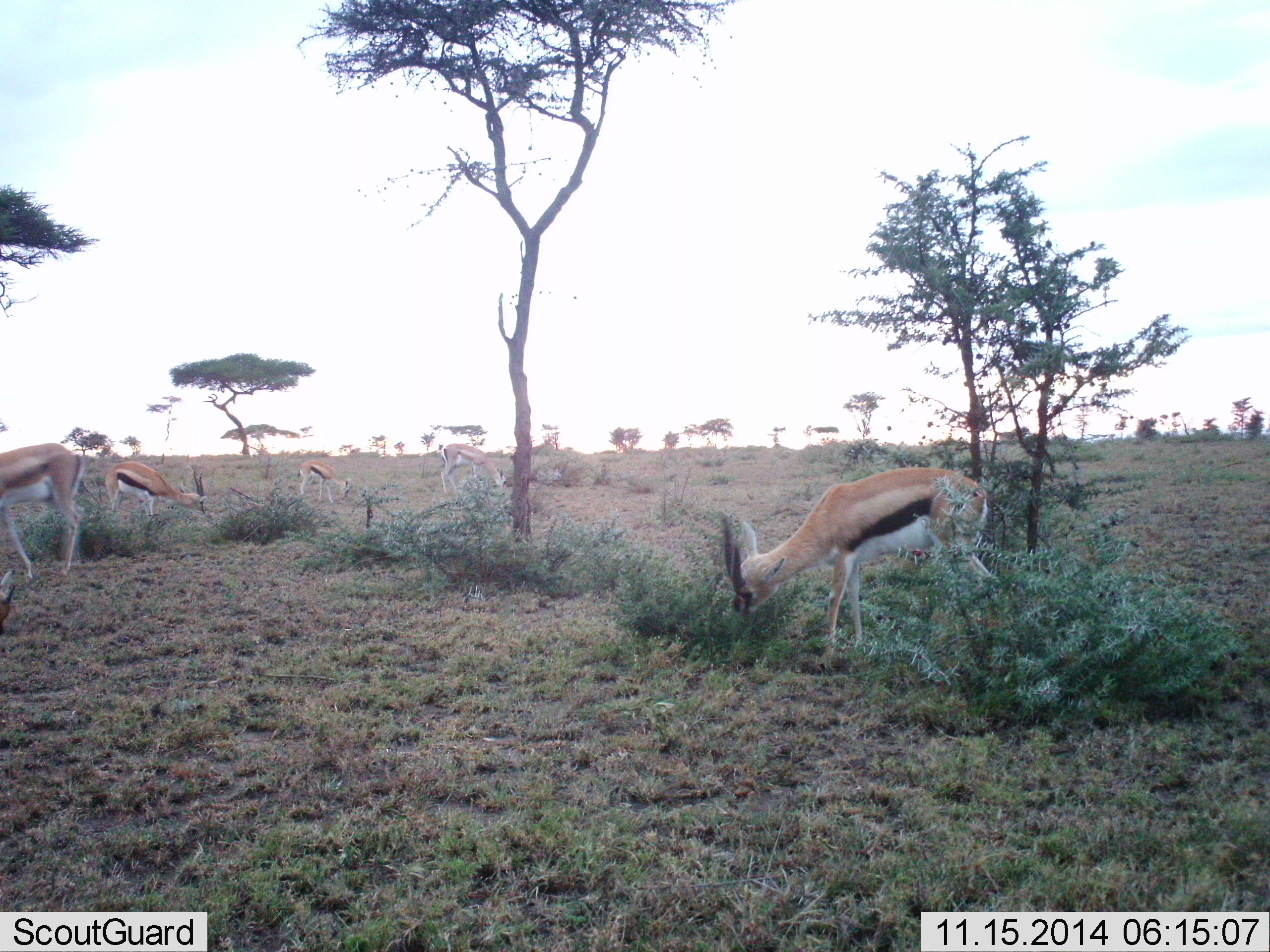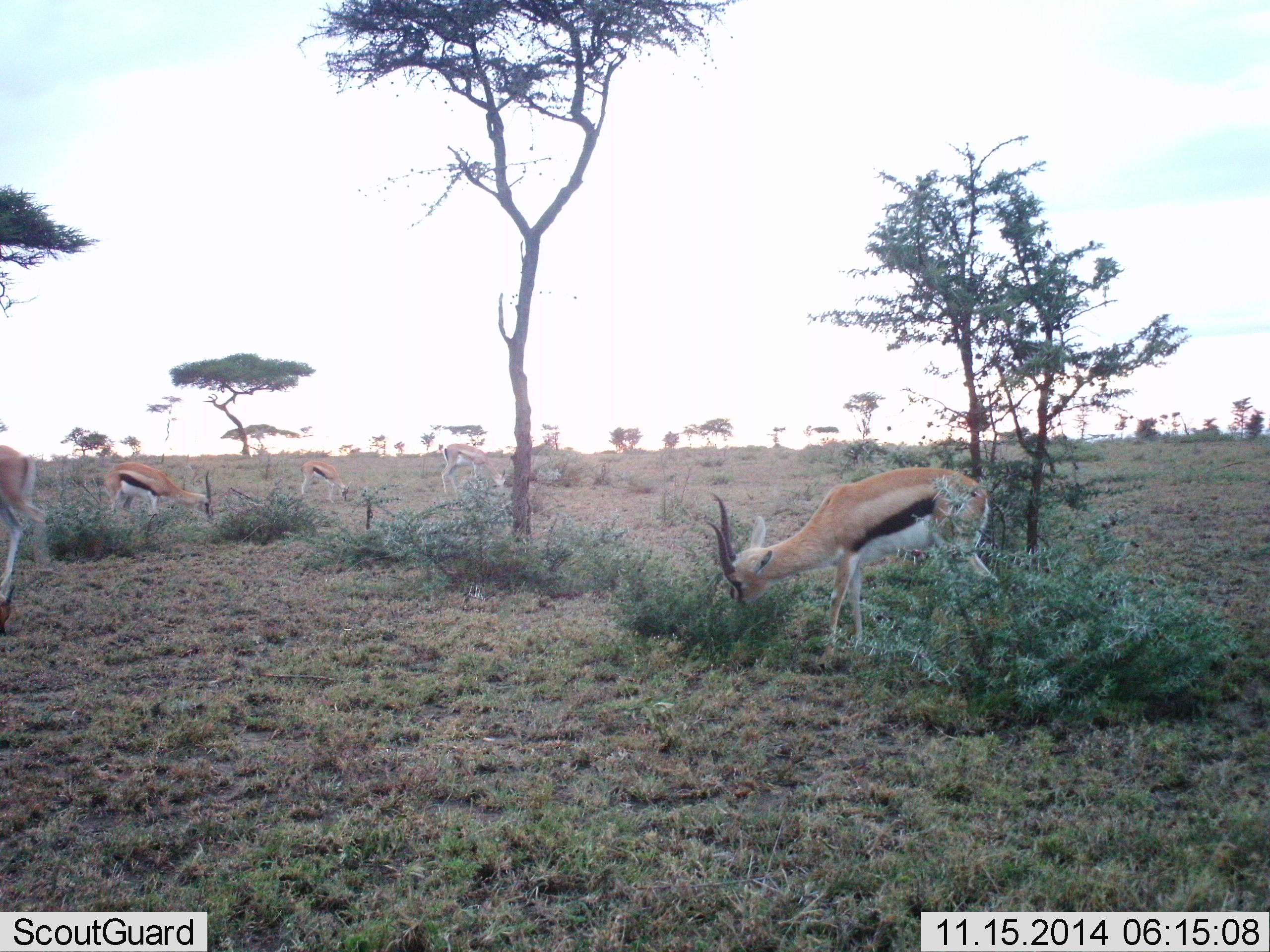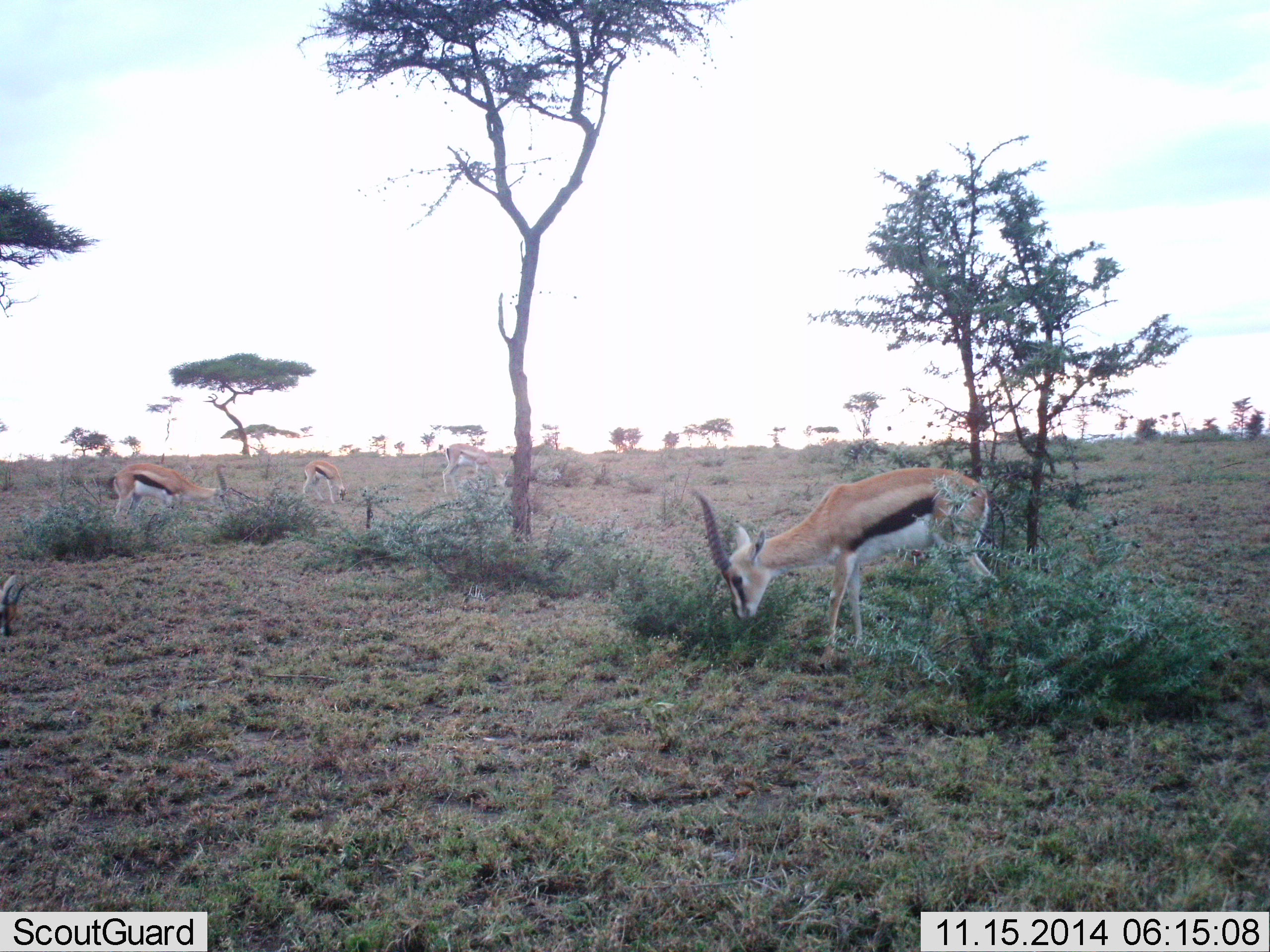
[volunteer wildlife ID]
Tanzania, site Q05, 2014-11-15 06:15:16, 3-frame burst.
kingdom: Animalia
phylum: Chordata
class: Mammalia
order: Artiodactyla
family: Bovidae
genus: Eudorcas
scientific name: Eudorcas thomsonii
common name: thomson's gazelle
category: gazellethomsons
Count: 5.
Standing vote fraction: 20%.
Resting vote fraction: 0%.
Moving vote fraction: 60%.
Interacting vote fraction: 0%.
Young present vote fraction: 0%.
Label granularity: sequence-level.